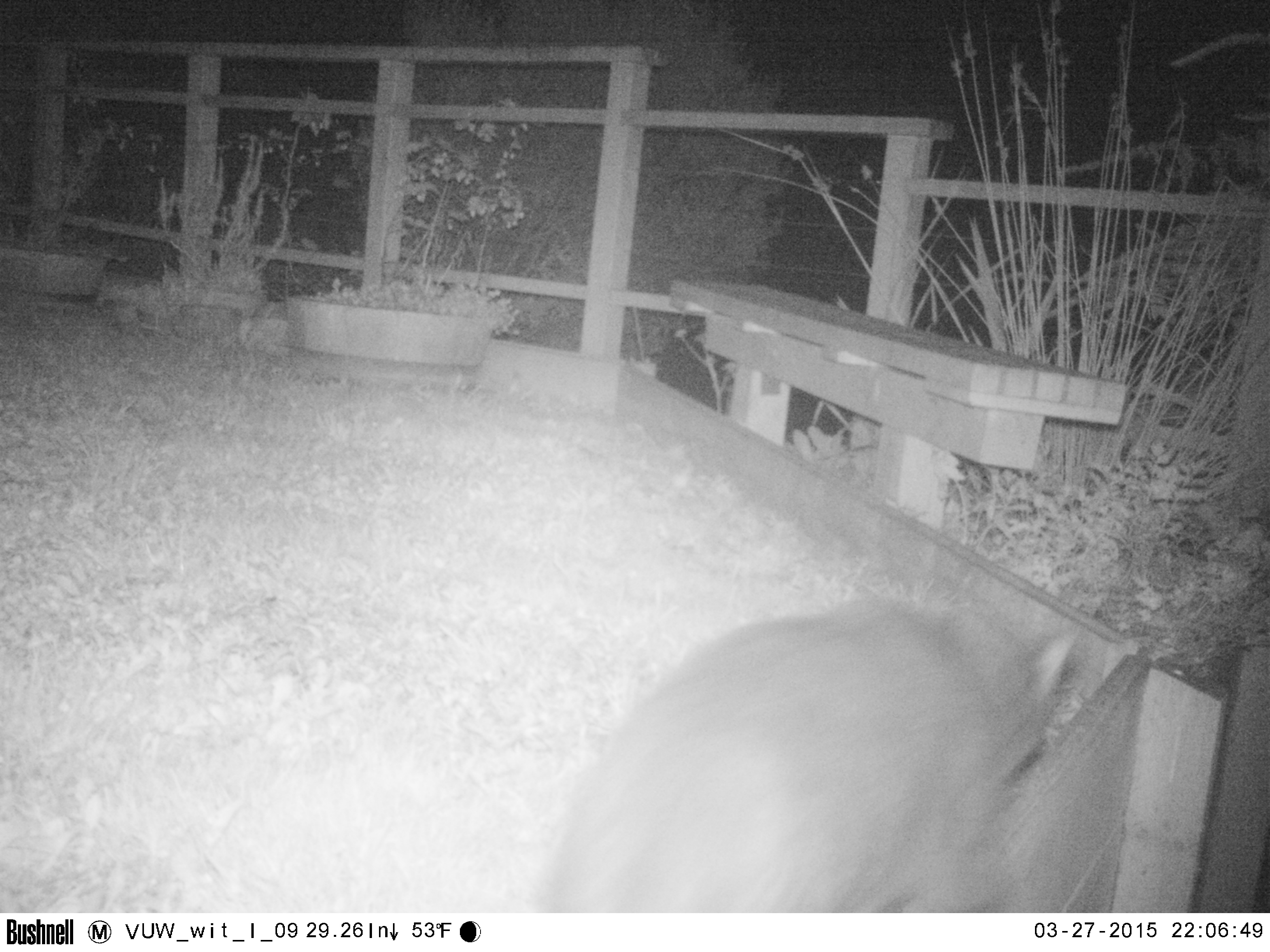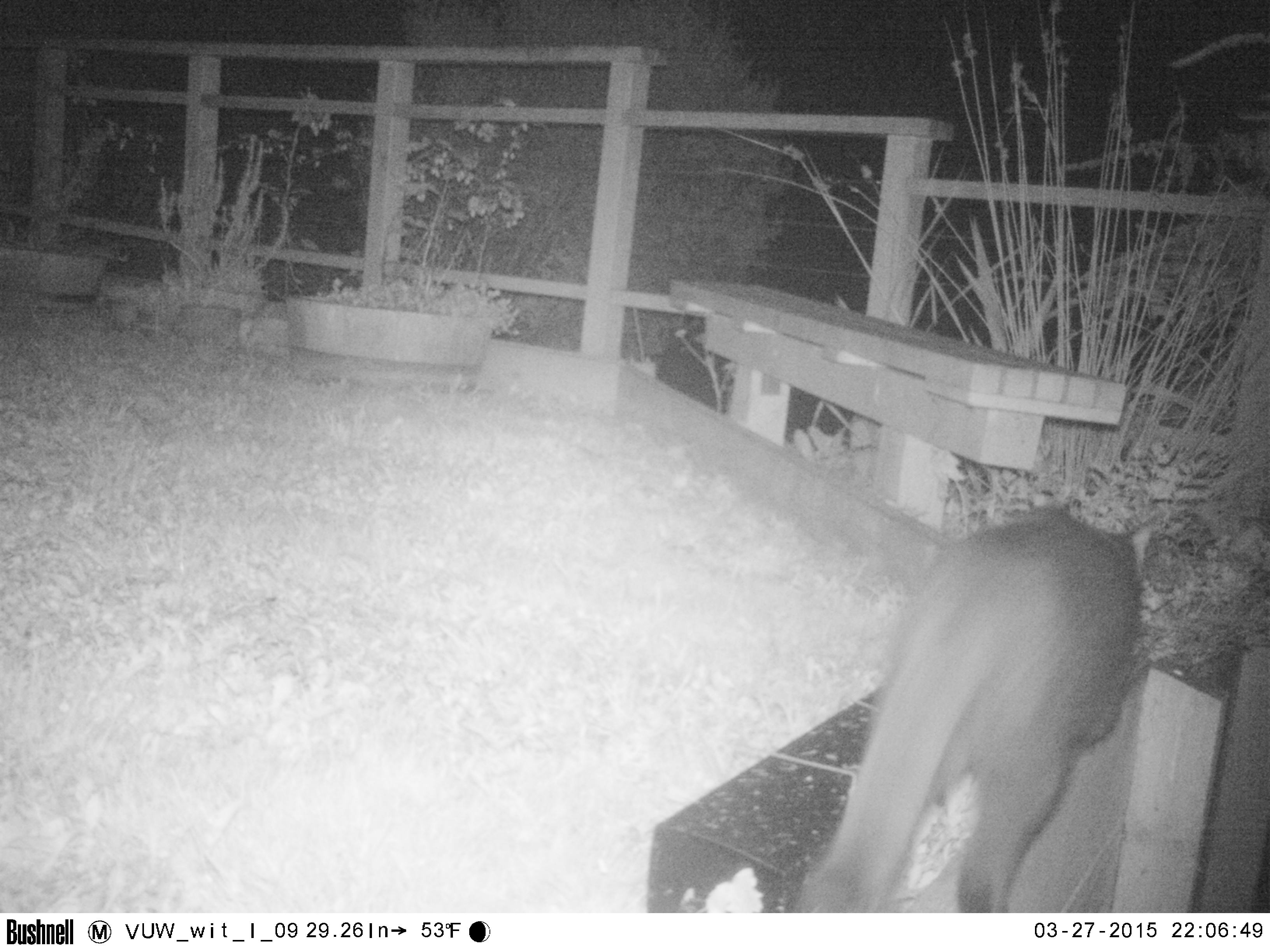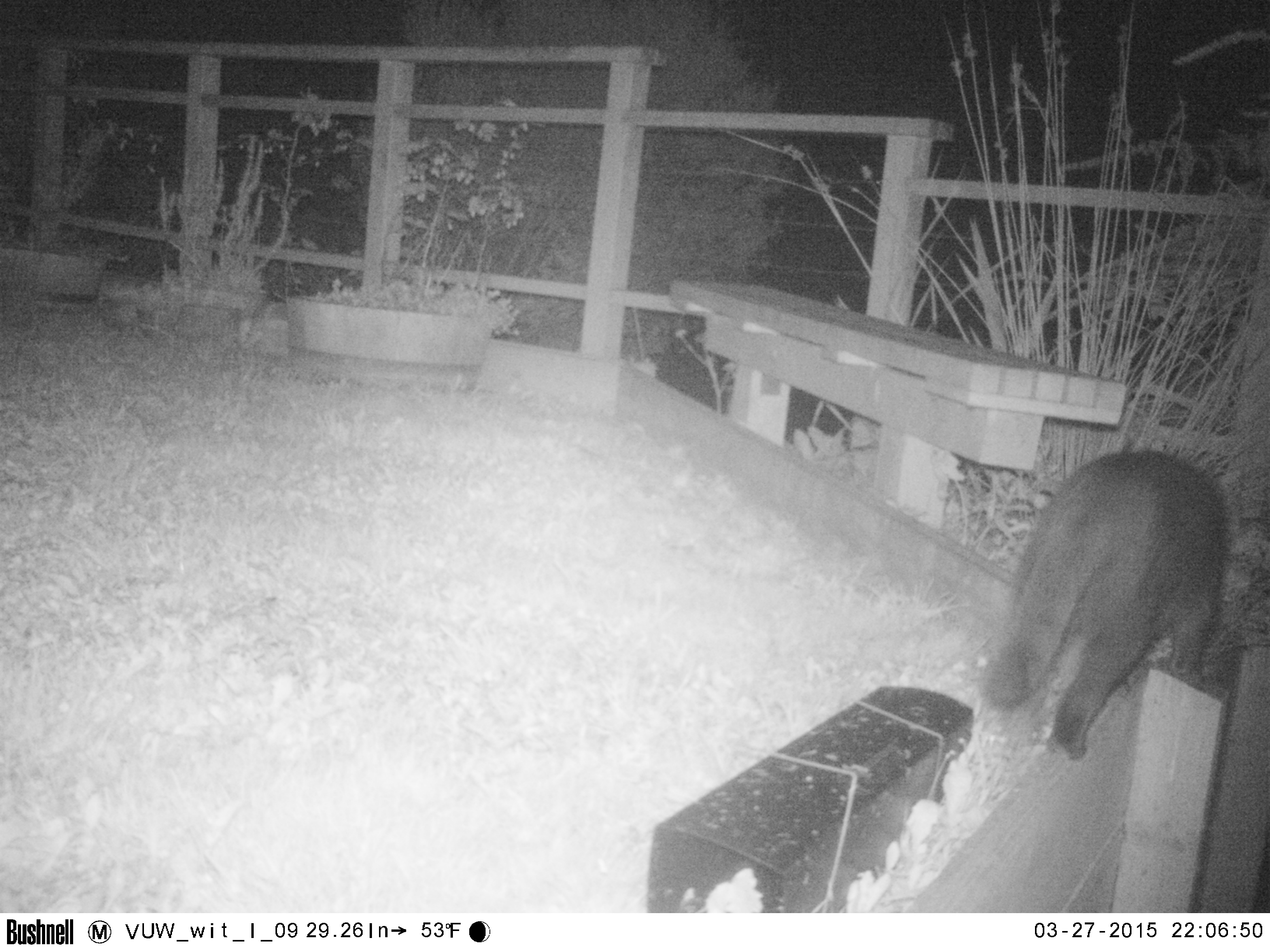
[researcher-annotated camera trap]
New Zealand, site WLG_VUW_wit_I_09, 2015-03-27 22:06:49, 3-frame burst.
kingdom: Animalia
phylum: Chordata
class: Mammalia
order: Carnivora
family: Felidae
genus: Felis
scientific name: Felis catus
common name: domestic cat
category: cat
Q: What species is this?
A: Cat (domestic cat) (Felis catus).